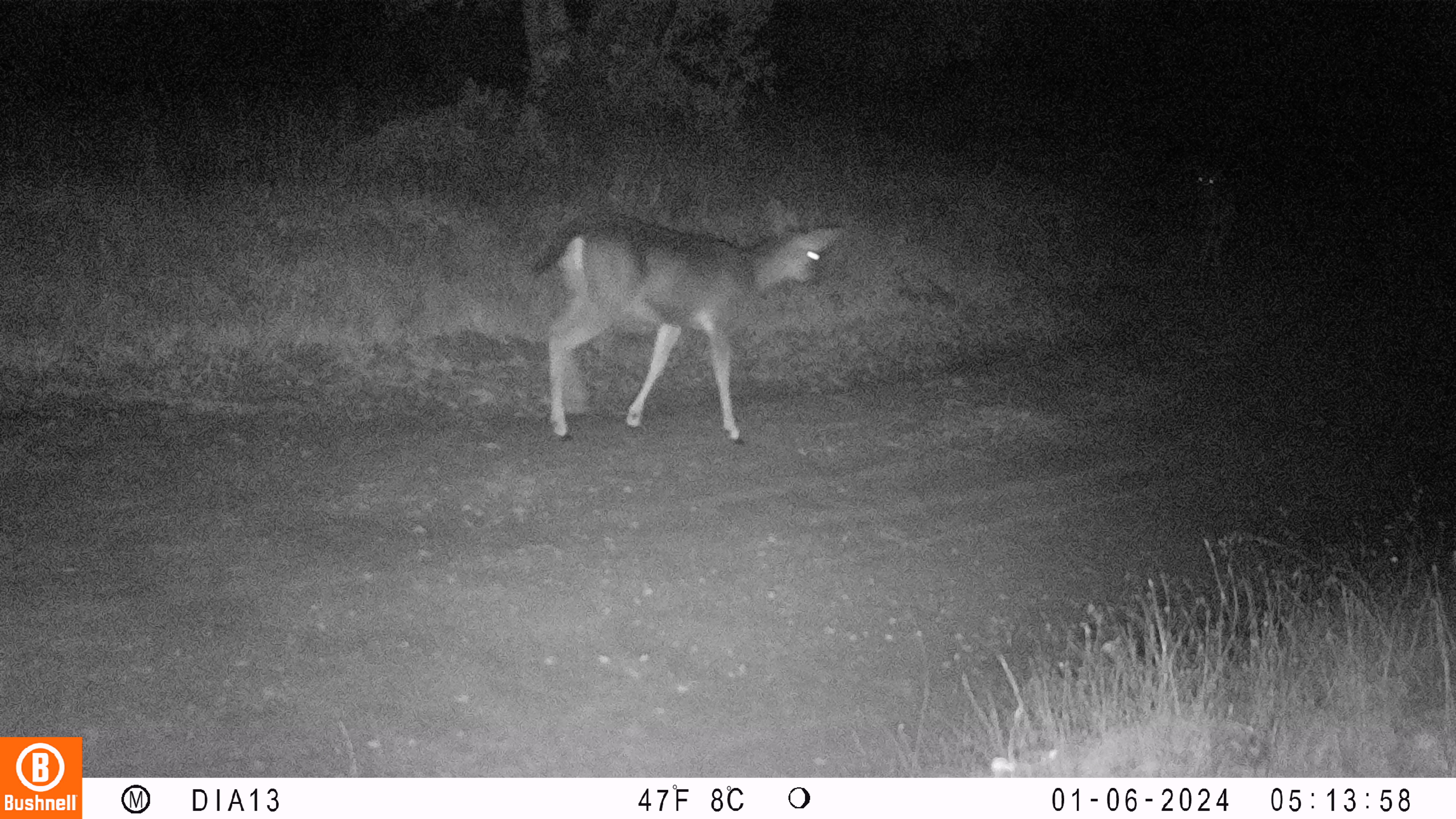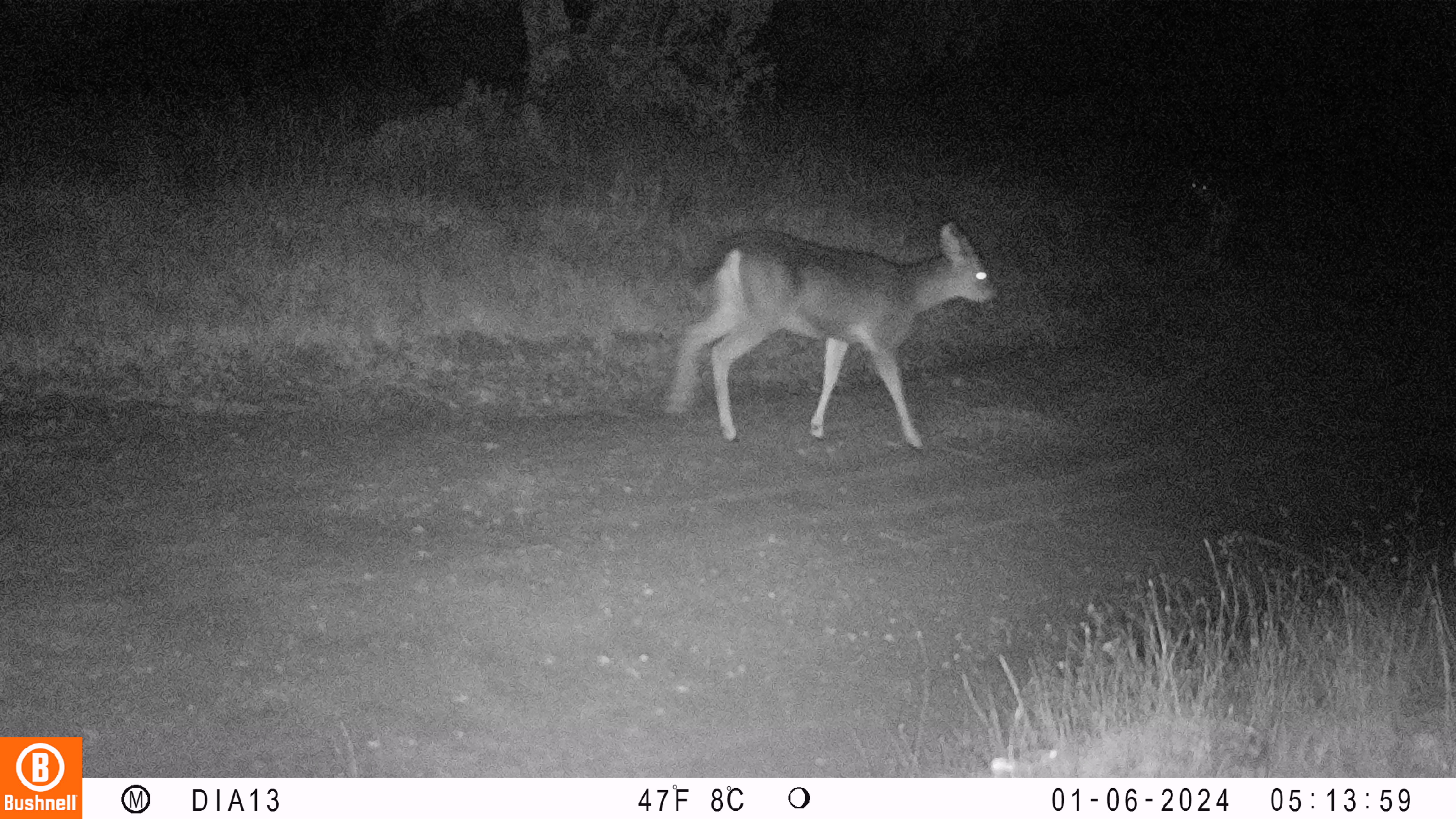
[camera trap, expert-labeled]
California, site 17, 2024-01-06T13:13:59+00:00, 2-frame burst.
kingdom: Animalia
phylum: Chordata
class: Mammalia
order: Artiodactyla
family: Cervidae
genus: Odocoileus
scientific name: Odocoileus hemionus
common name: mule deer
Mule deer (Odocoileus hemionus).